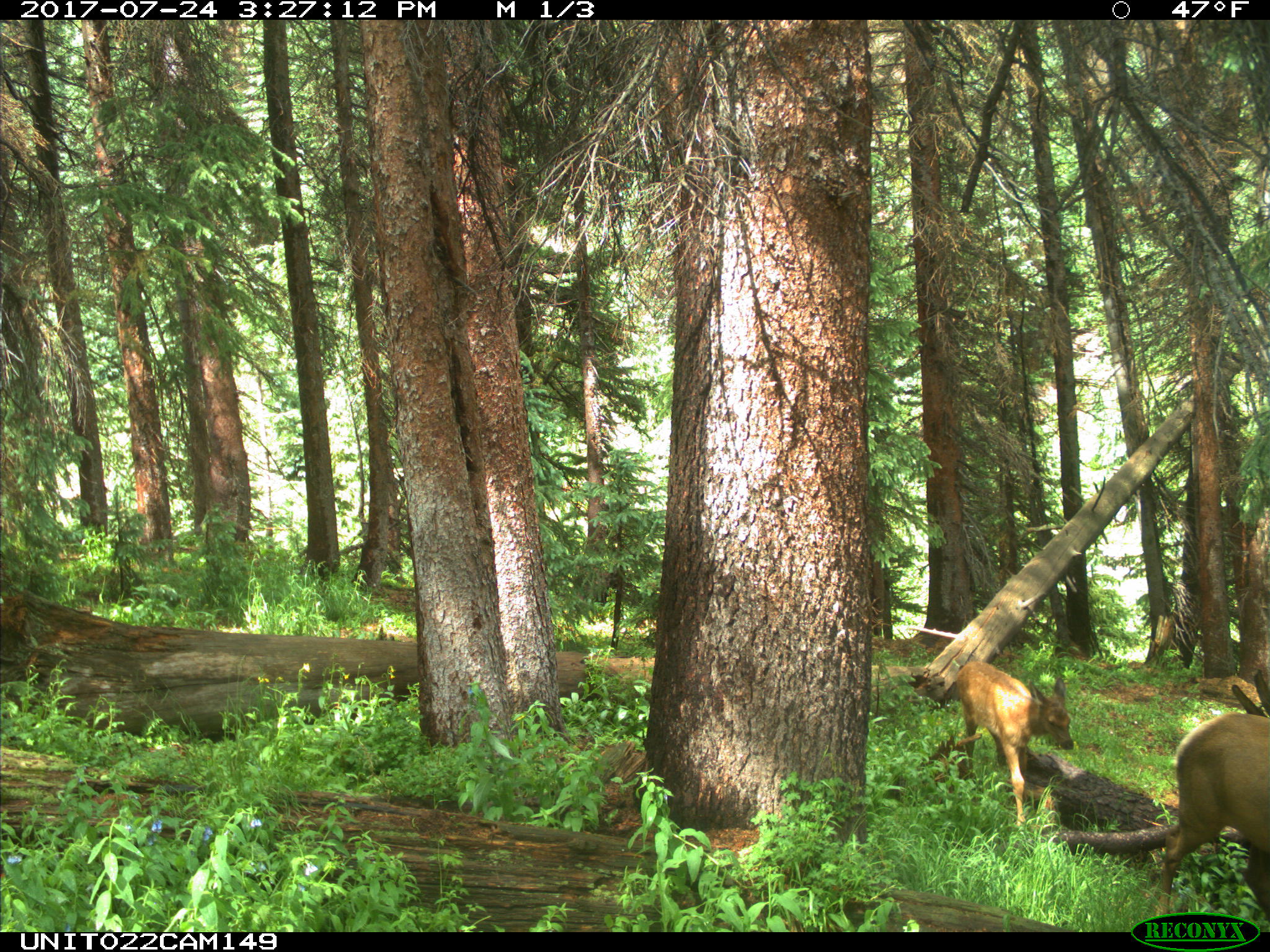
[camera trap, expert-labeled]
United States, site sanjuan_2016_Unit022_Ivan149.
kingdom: Animalia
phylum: Chordata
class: Mammalia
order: Artiodactyla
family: Cervidae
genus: Cervus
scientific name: Cervus elaphus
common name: red deer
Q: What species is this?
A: Cervus elaphus (red deer).